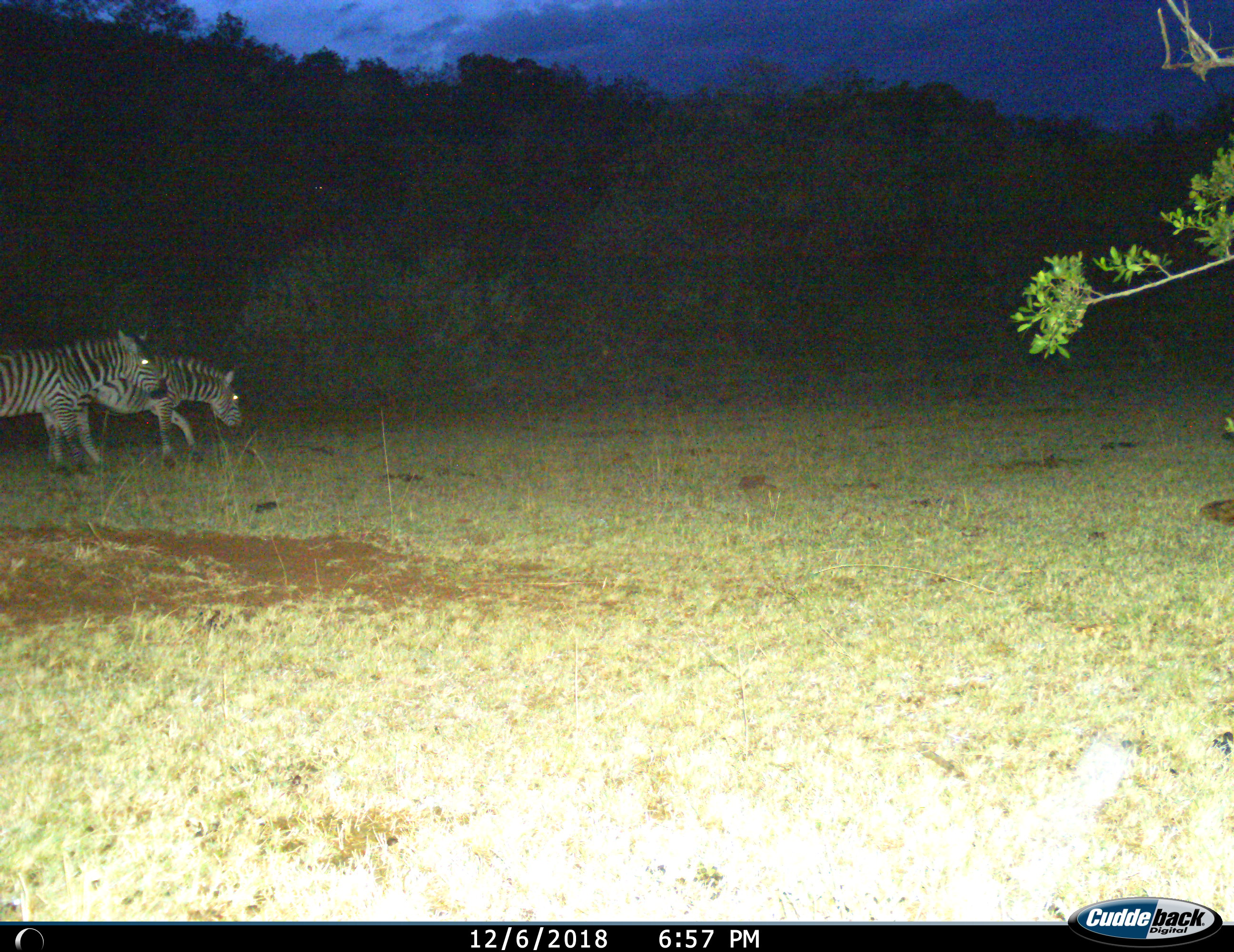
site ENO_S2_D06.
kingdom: Animalia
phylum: Chordata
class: Mammalia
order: Perissodactyla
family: Equidae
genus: Equus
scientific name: Equus quagga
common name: plains zebra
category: zebraplains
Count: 2.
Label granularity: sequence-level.